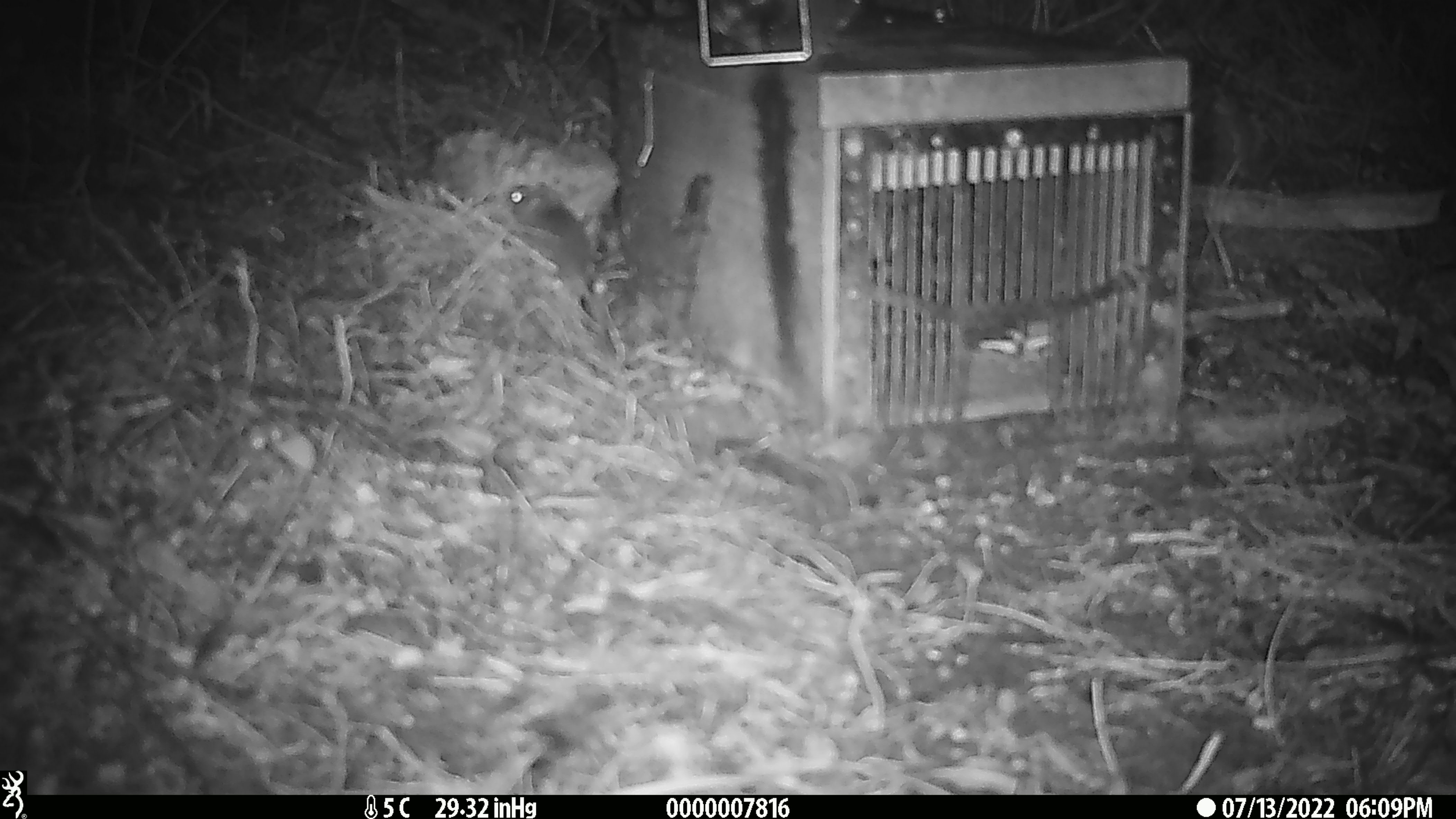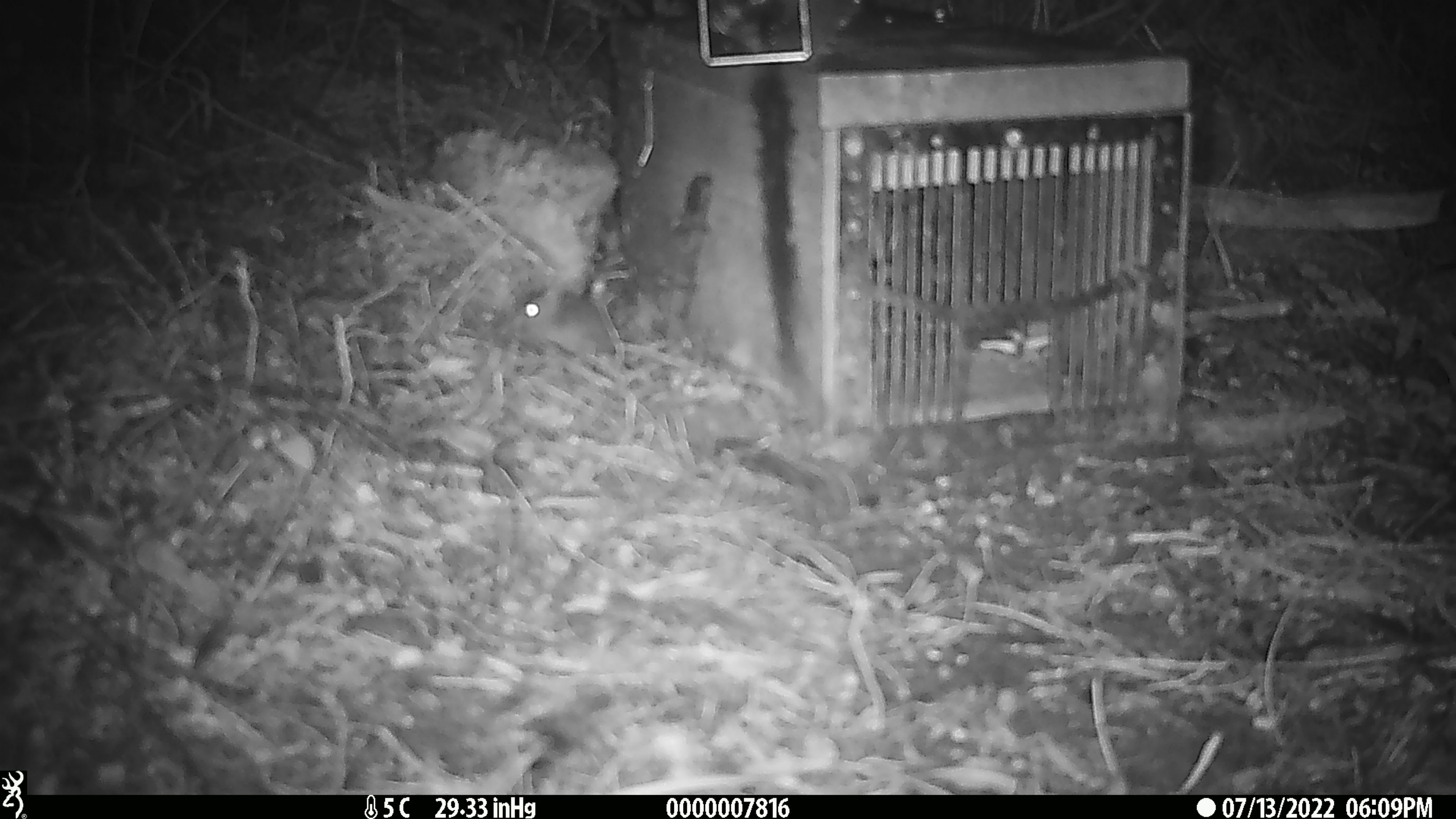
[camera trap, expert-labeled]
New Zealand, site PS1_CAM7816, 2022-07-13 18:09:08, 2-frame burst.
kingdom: Animalia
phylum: Chordata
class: Mammalia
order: Rodentia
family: Muridae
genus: Mus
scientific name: Mus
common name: mouse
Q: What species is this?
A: Mouse (Mus).